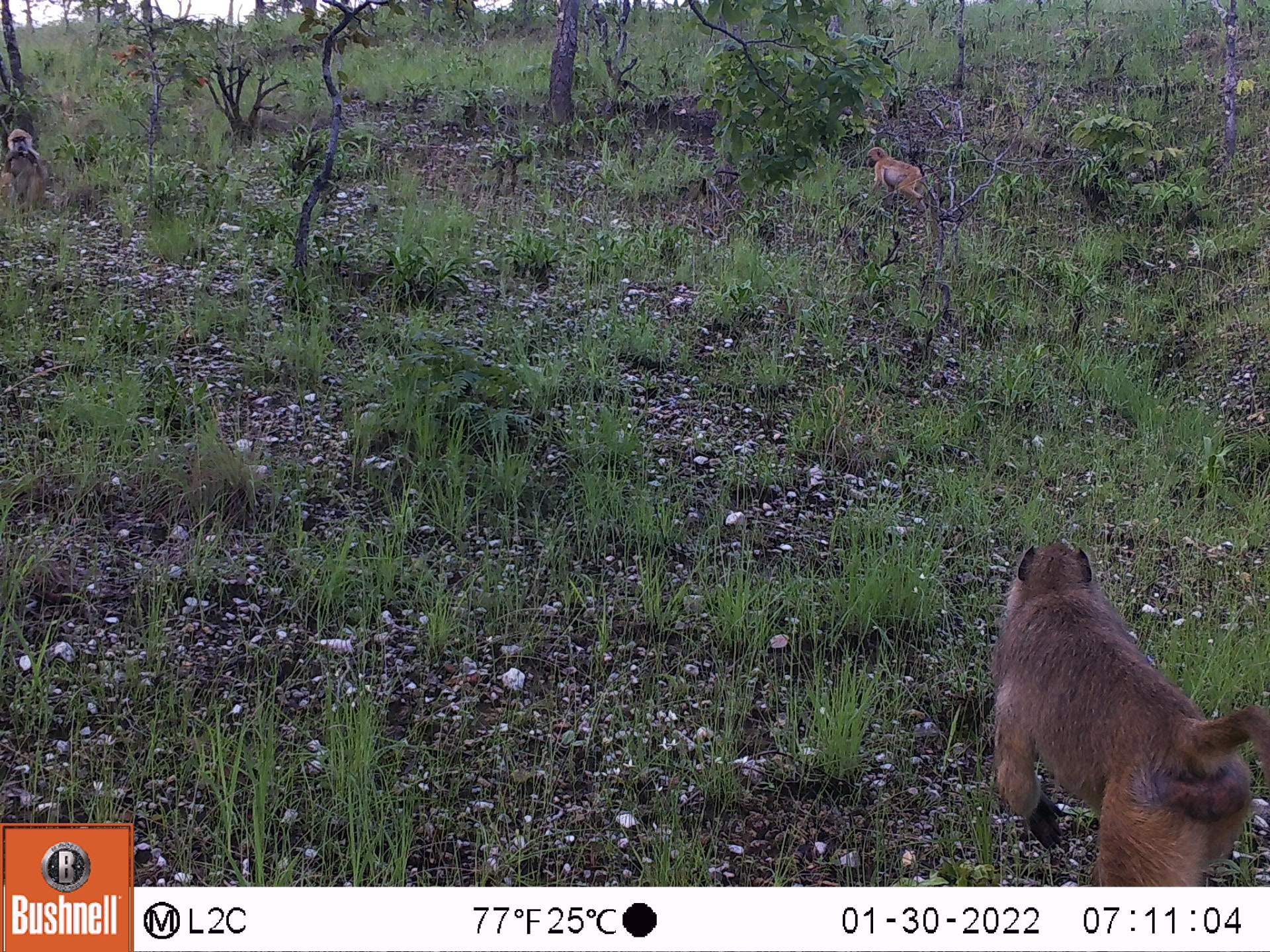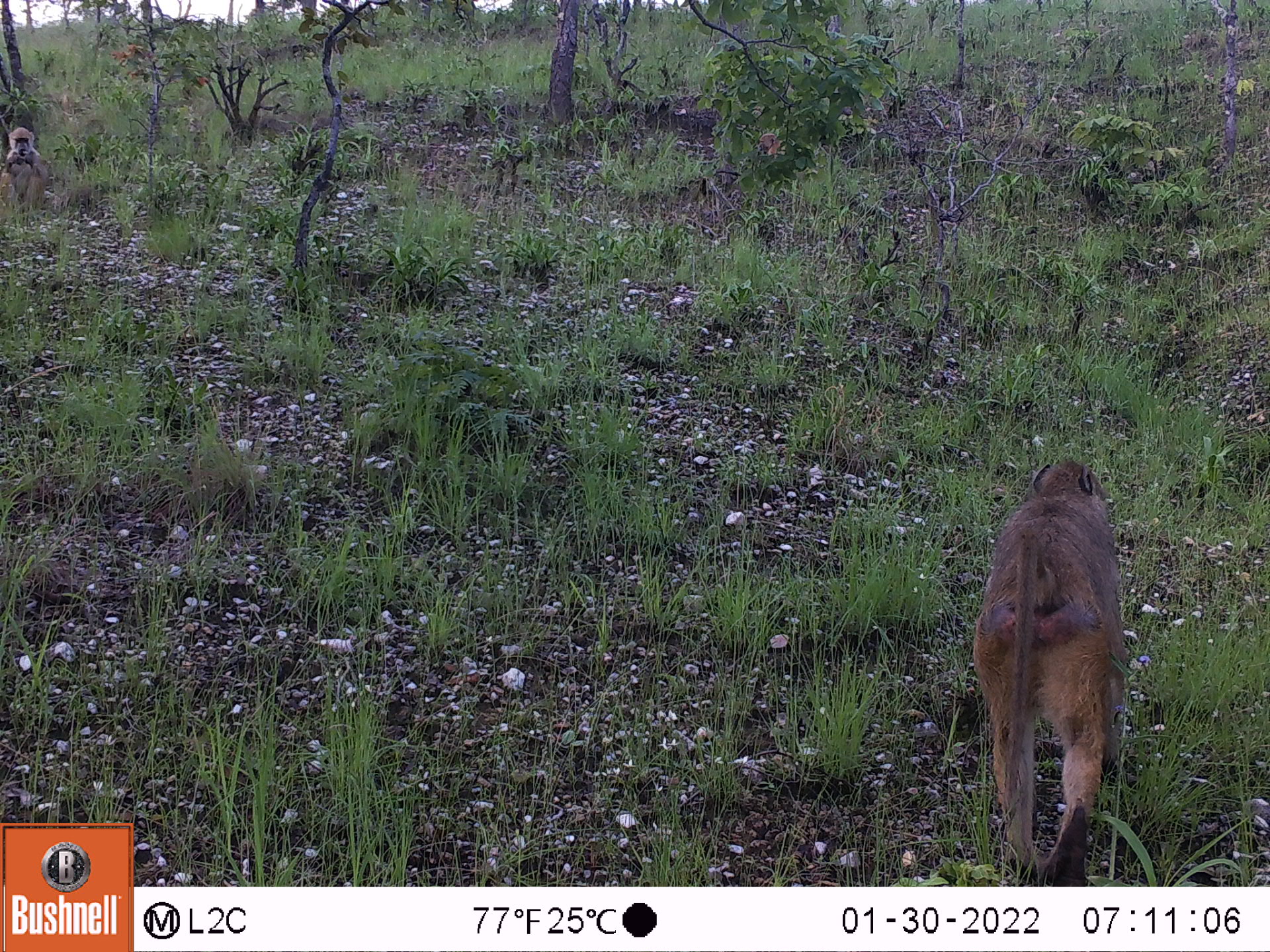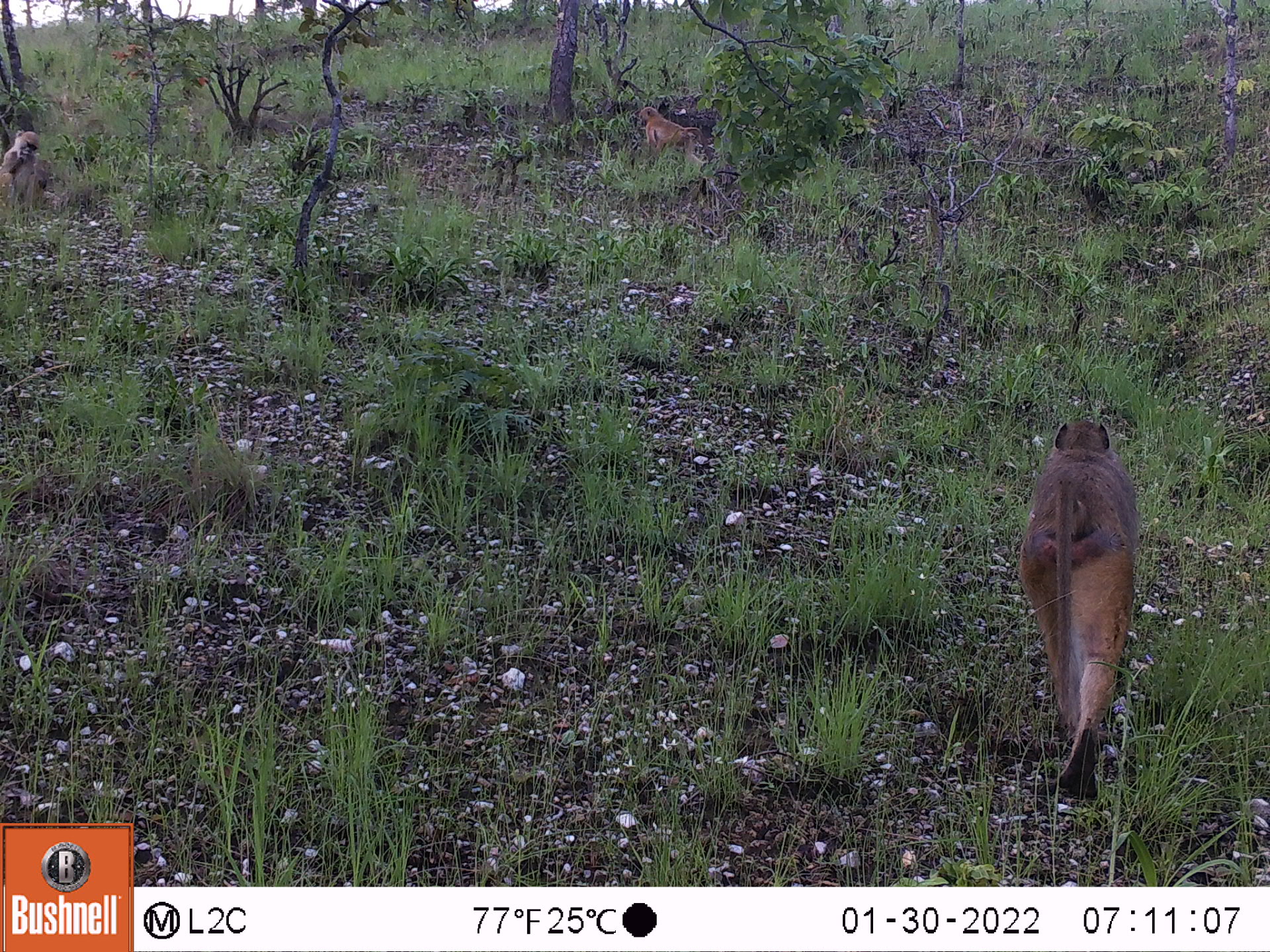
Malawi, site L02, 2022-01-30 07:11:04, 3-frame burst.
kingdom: Animalia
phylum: Chordata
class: Mammalia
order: Primates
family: Cercopithecidae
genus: Papio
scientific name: Papio cynocephalus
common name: yellow baboon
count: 3